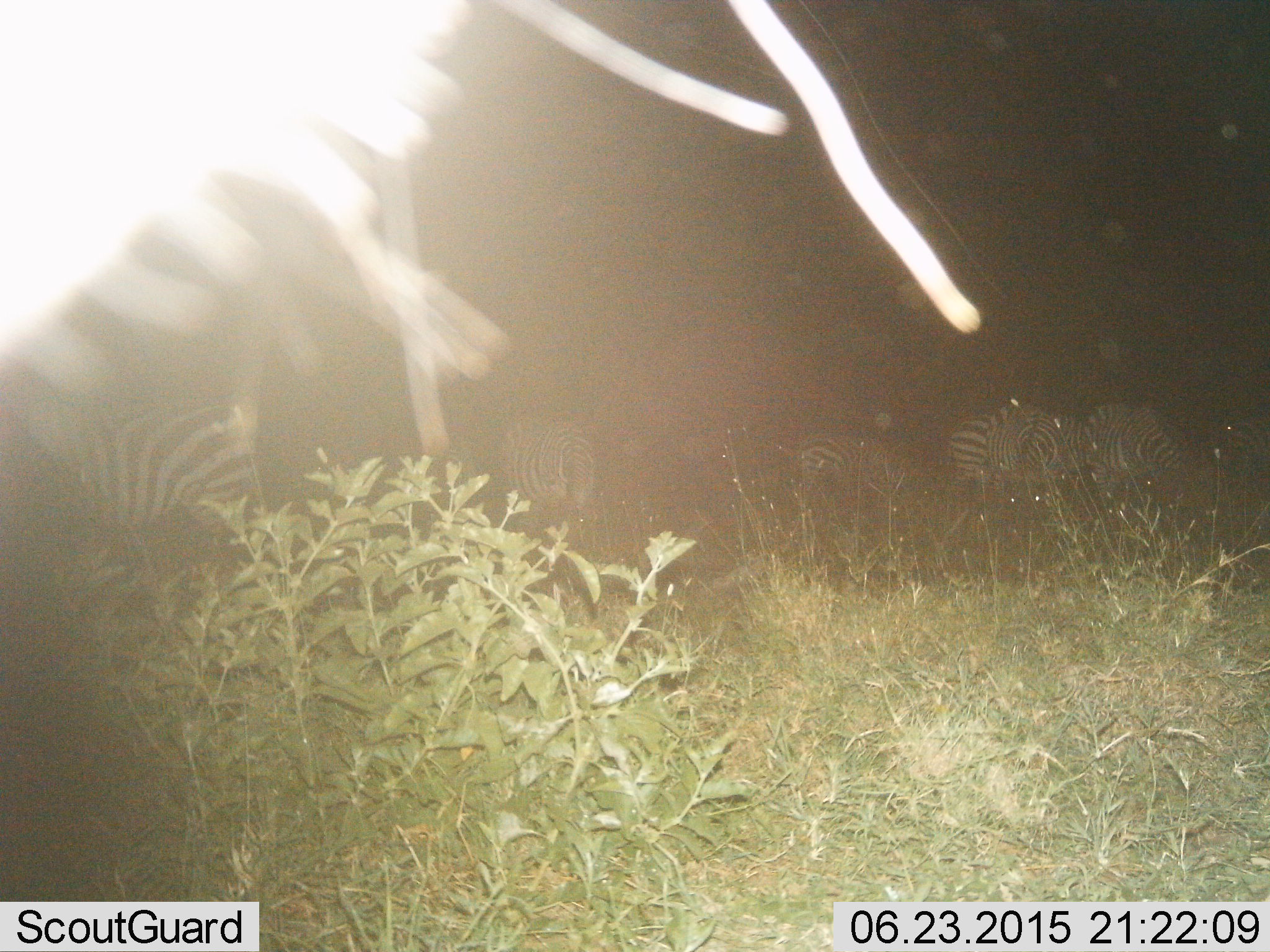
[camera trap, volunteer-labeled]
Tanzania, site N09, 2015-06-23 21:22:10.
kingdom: Animalia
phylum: Chordata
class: Mammalia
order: Perissodactyla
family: Equidae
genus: Equus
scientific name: Equus quagga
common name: plains zebra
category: zebra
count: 7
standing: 50%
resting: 10%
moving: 0%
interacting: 0%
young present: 0%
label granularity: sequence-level